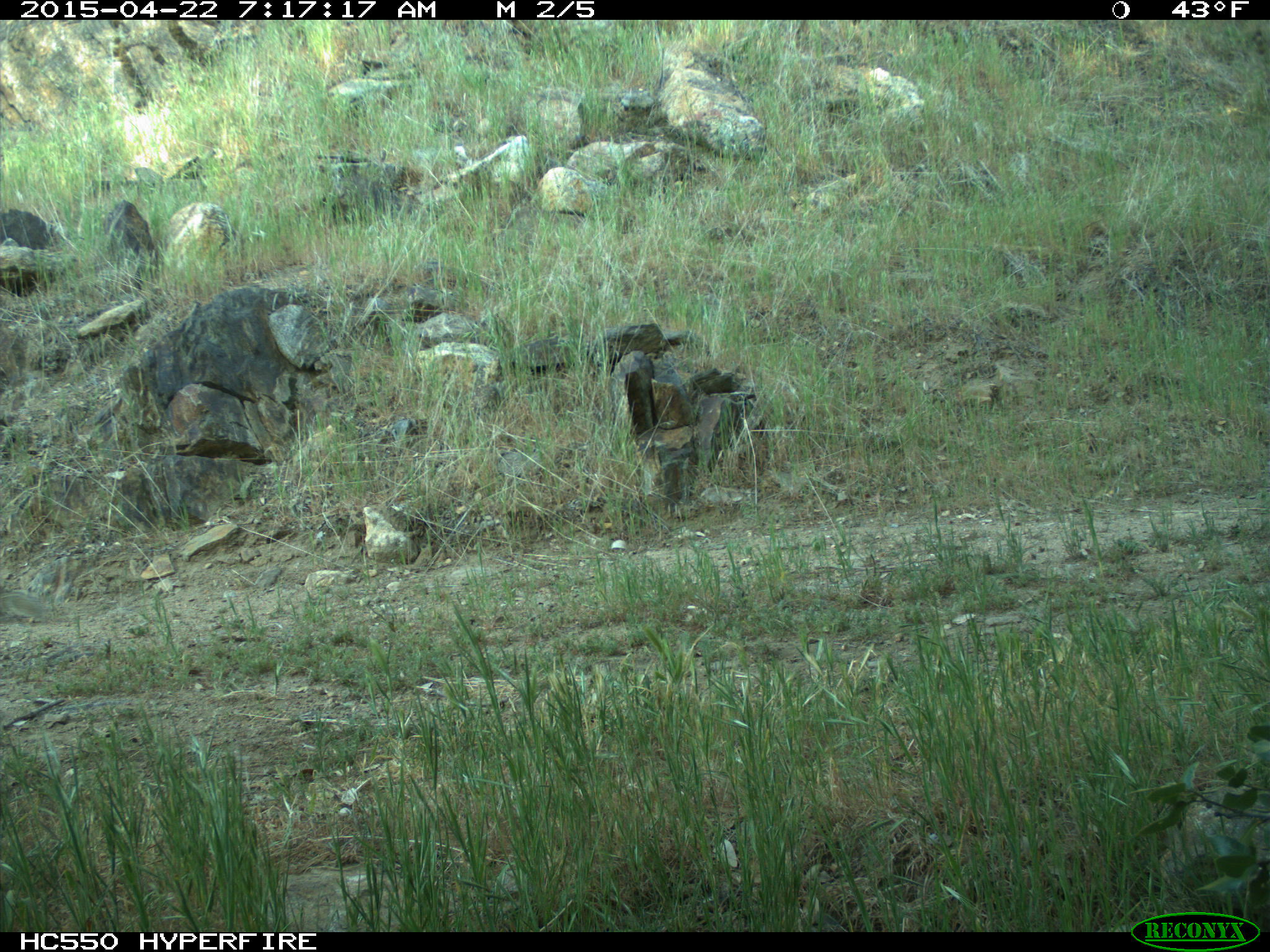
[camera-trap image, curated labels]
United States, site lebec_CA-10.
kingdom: Animalia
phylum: Chordata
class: Mammalia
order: Rodentia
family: Sciuridae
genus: Otospermophilus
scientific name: Otospermophilus beecheyi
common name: california ground squirrel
Otospermophilus beecheyi (california ground squirrel).